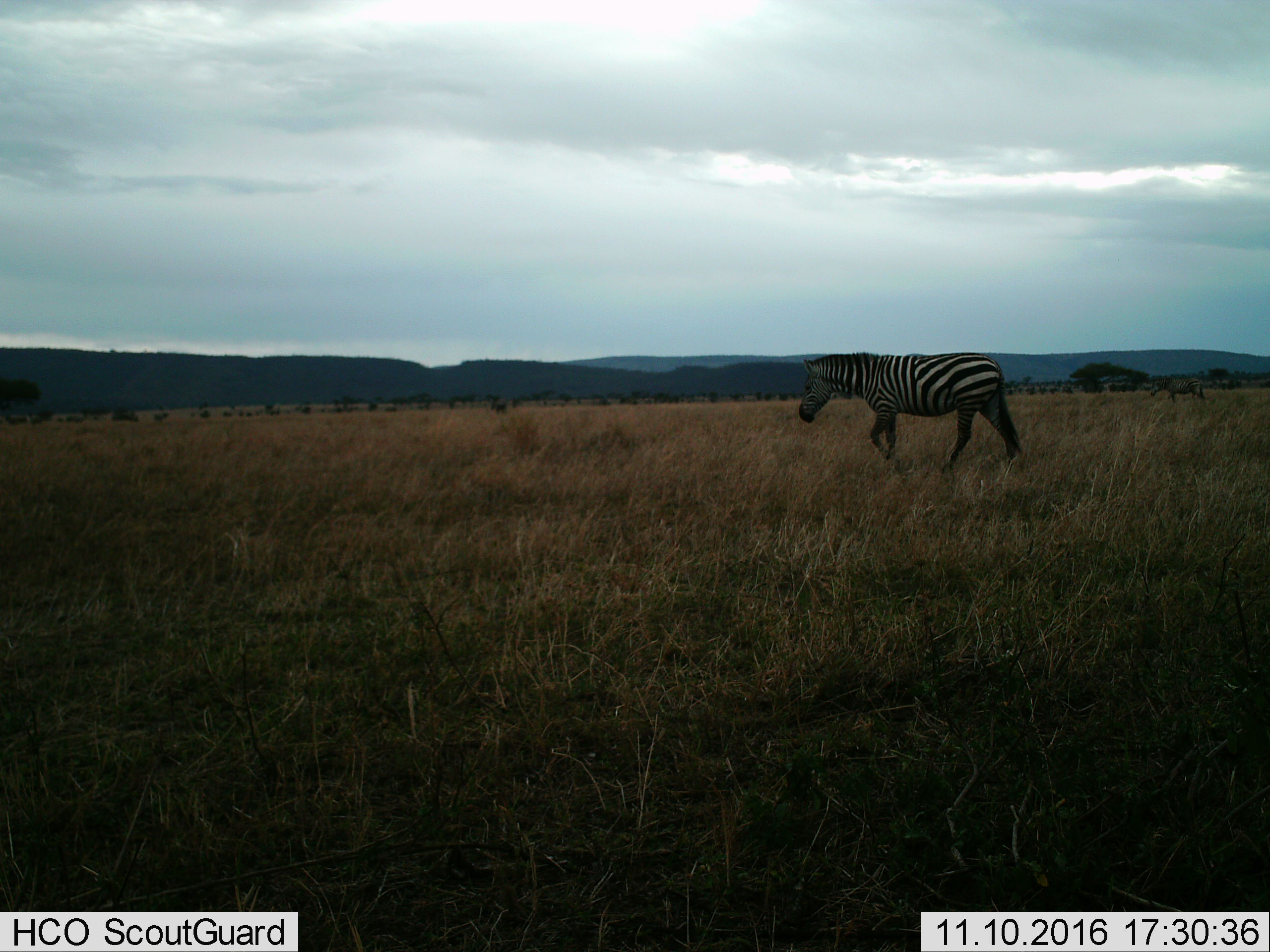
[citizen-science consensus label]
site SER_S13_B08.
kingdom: Animalia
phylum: Chordata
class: Mammalia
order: Perissodactyla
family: Equidae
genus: Equus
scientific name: Equus quagga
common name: plains zebra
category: zebraplains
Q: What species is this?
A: Zebraplains (plains zebra) (Equus quagga).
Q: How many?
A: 1.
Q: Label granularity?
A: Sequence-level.